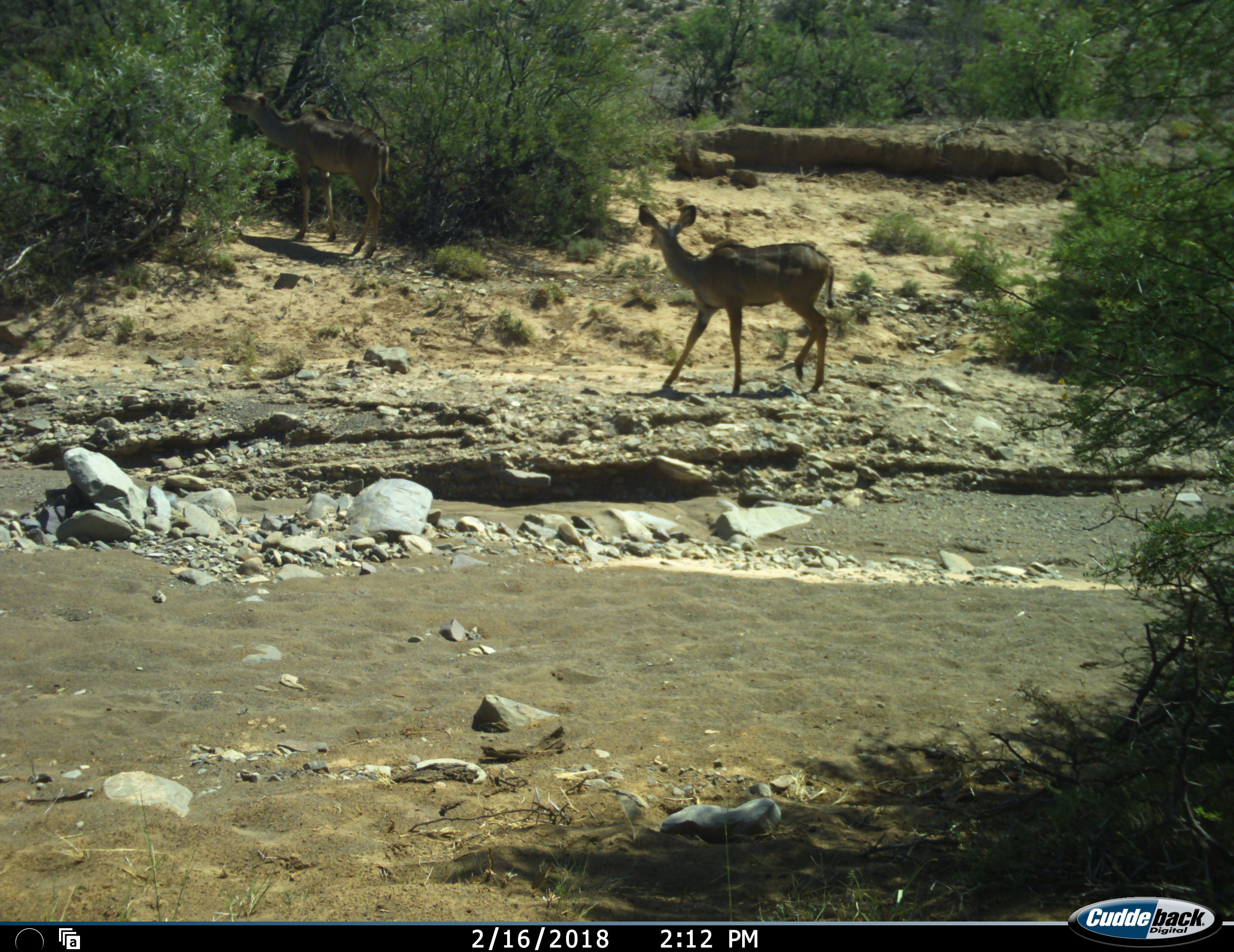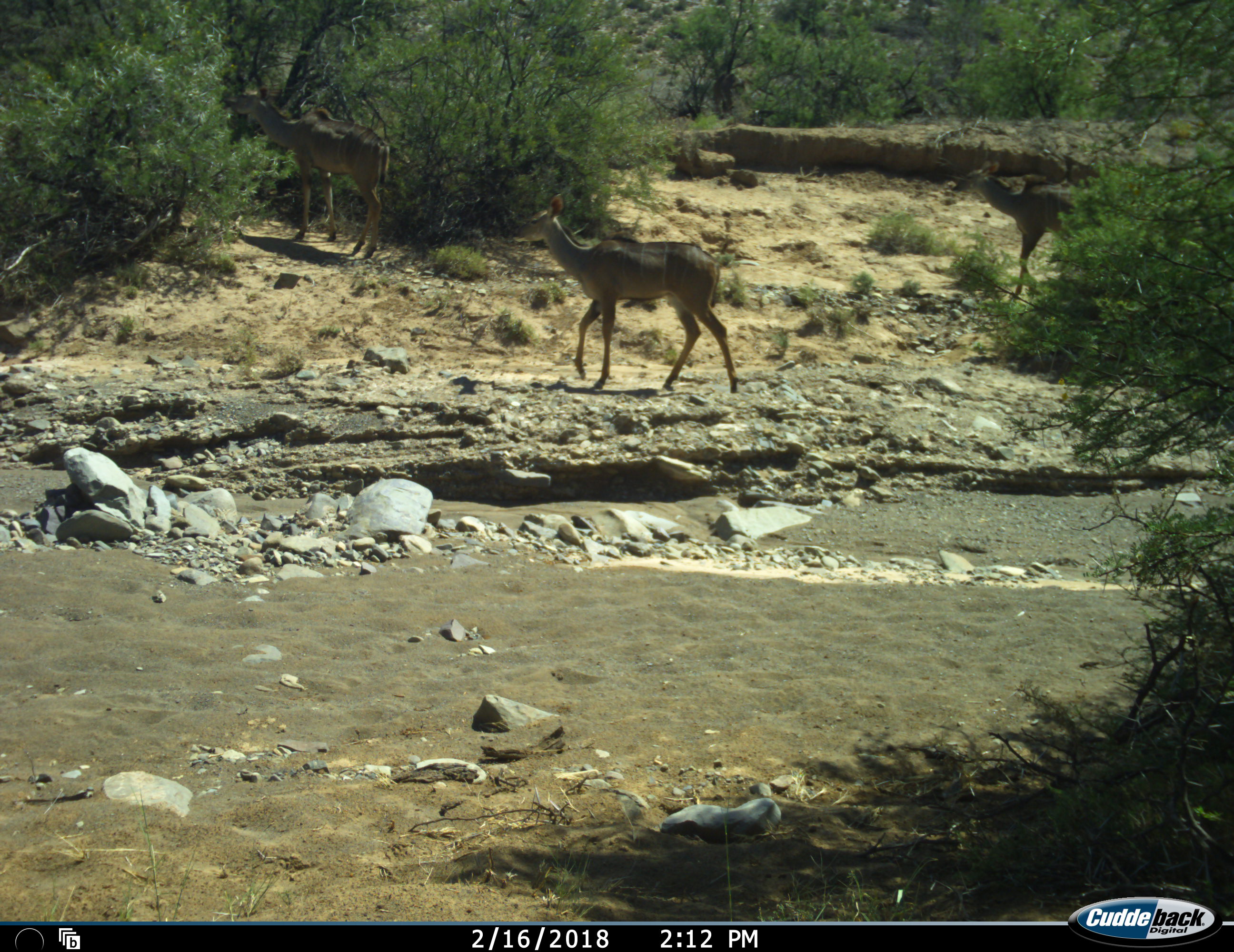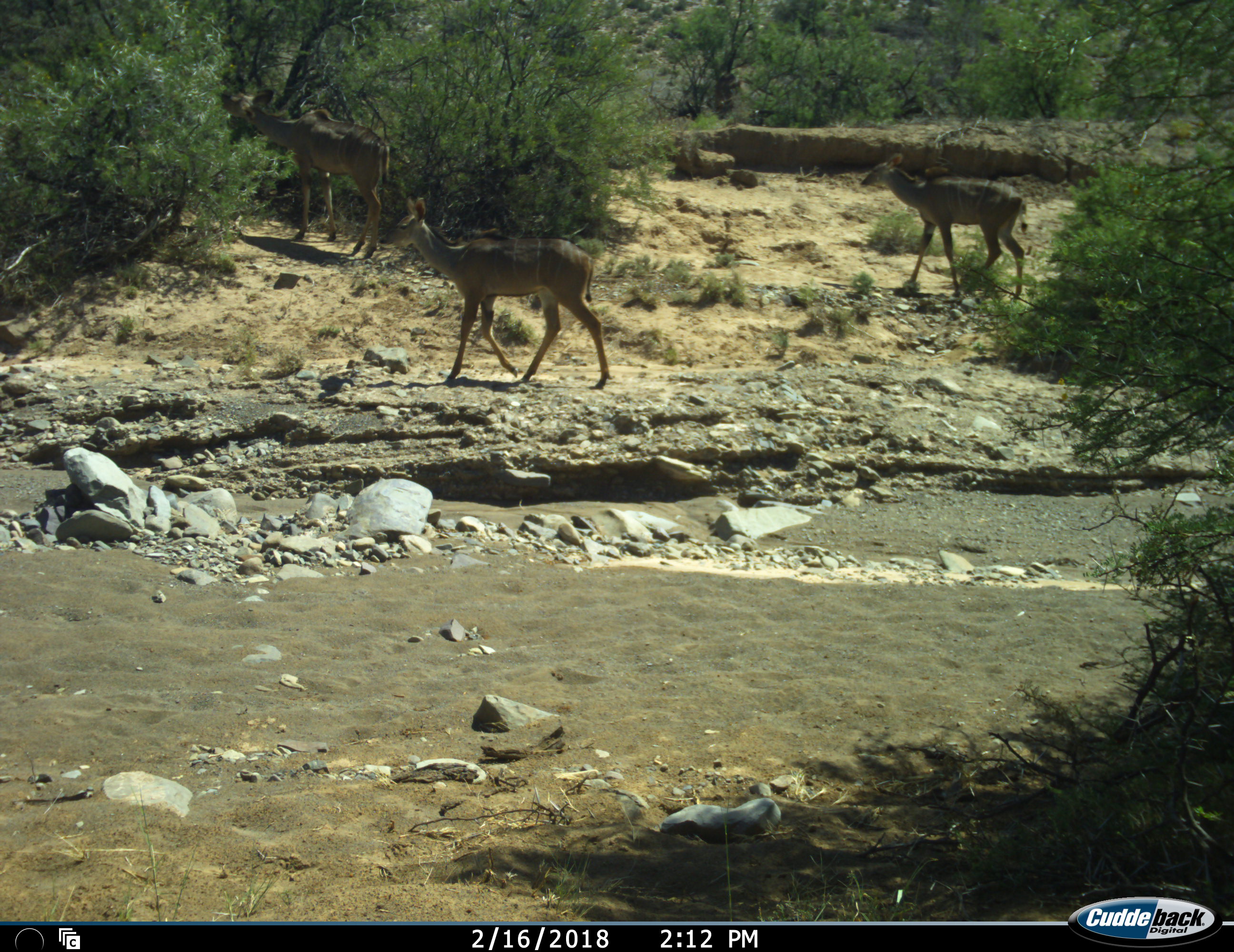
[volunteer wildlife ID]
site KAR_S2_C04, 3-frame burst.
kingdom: Animalia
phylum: Chordata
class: Mammalia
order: Artiodactyla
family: Bovidae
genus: Tragelaphus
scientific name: Tragelaphus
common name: kudu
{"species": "kudu (Tragelaphus)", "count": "3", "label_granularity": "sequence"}